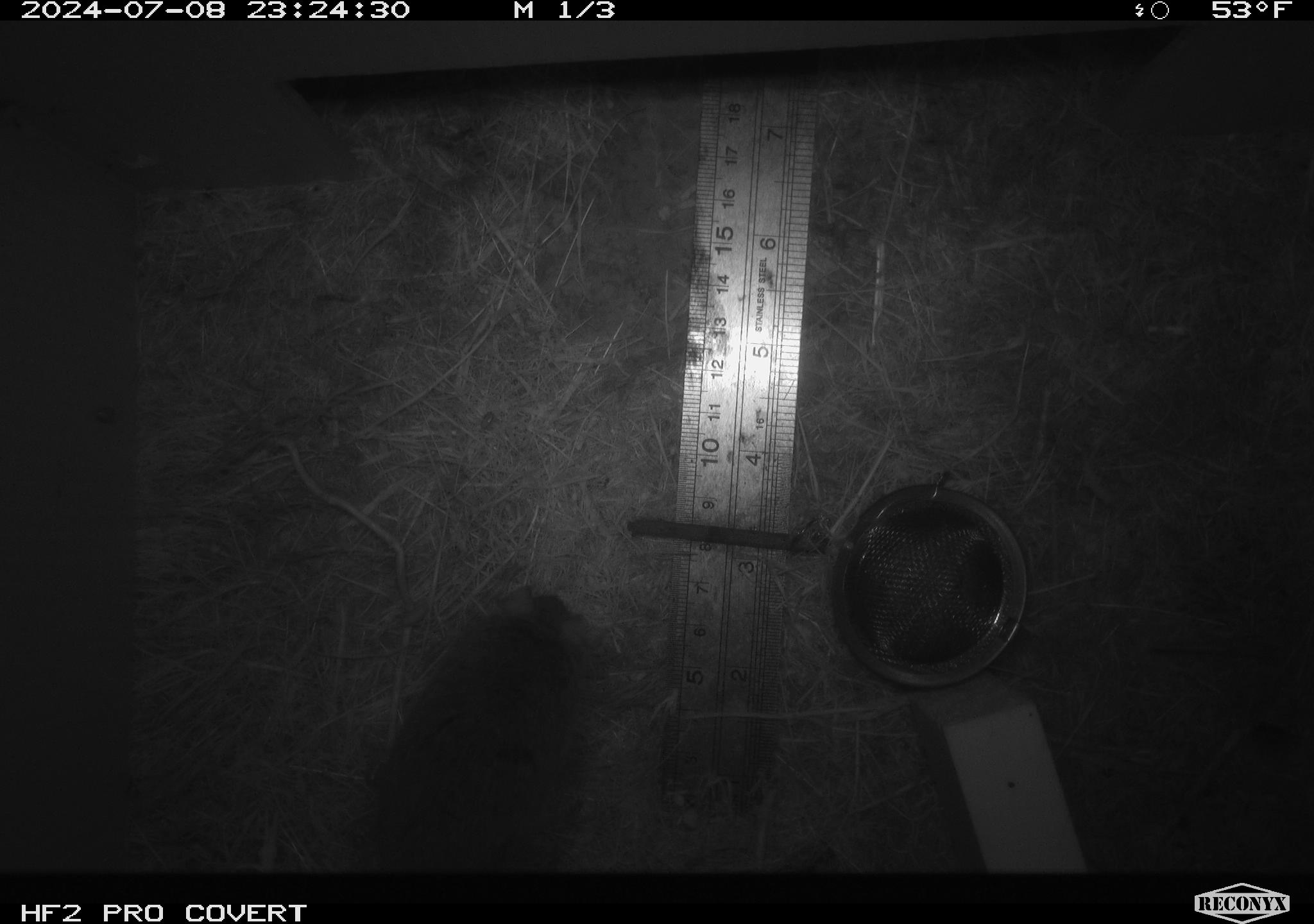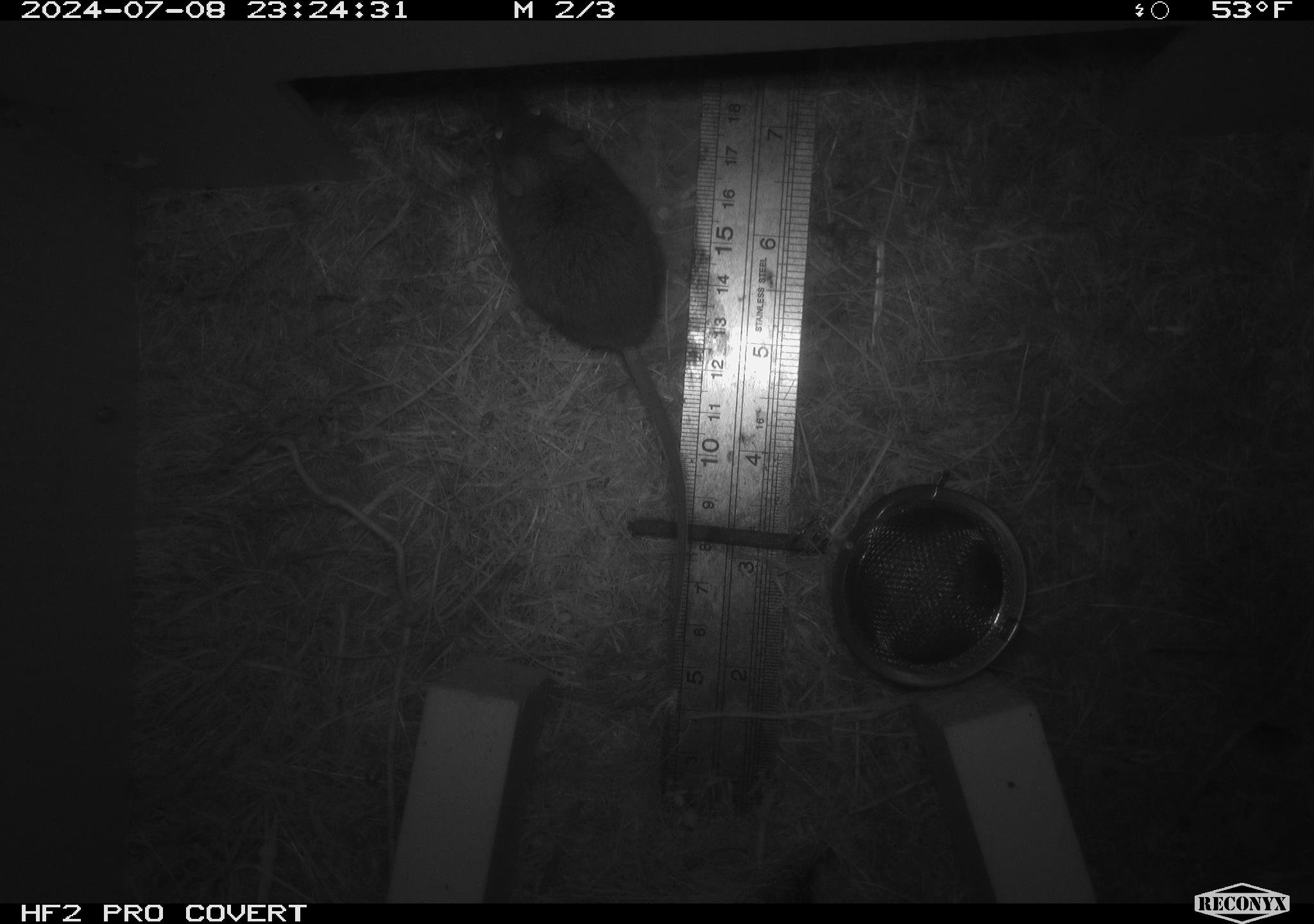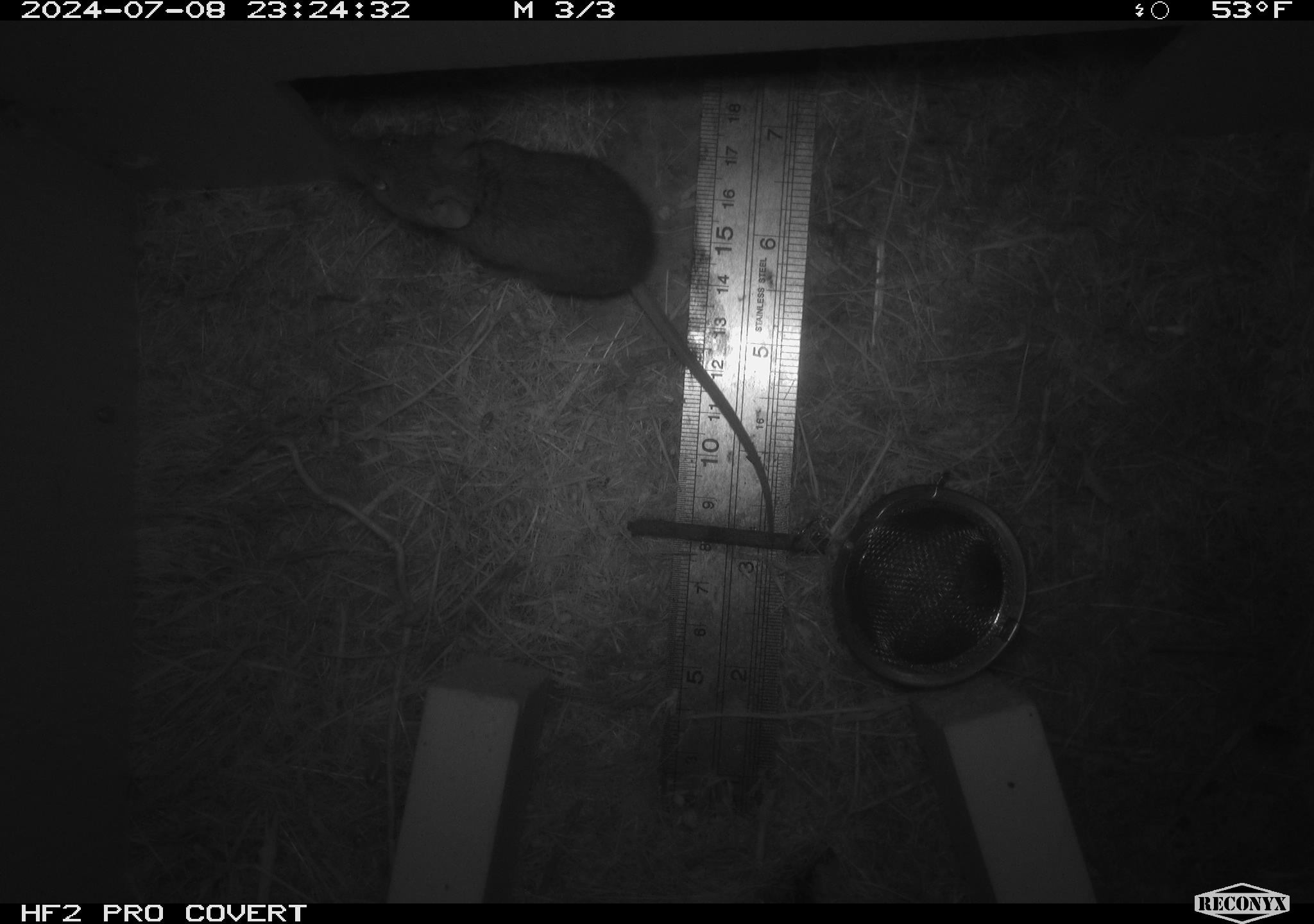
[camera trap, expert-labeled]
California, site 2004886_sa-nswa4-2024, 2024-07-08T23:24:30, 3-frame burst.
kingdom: Animalia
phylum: Arthropoda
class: Malacostraca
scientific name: Malacostraca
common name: amphipods, crabs, isopods, krill, lobsters and shrimps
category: malacostracan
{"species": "malacostracan (amphipods, crabs, isopods, krill, lobsters and shrimps) (Malacostraca)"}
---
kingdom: Animalia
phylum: Chordata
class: Mammalia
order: Rodentia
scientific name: Rodentia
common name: mouse species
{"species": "mouse species (Rodentia)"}